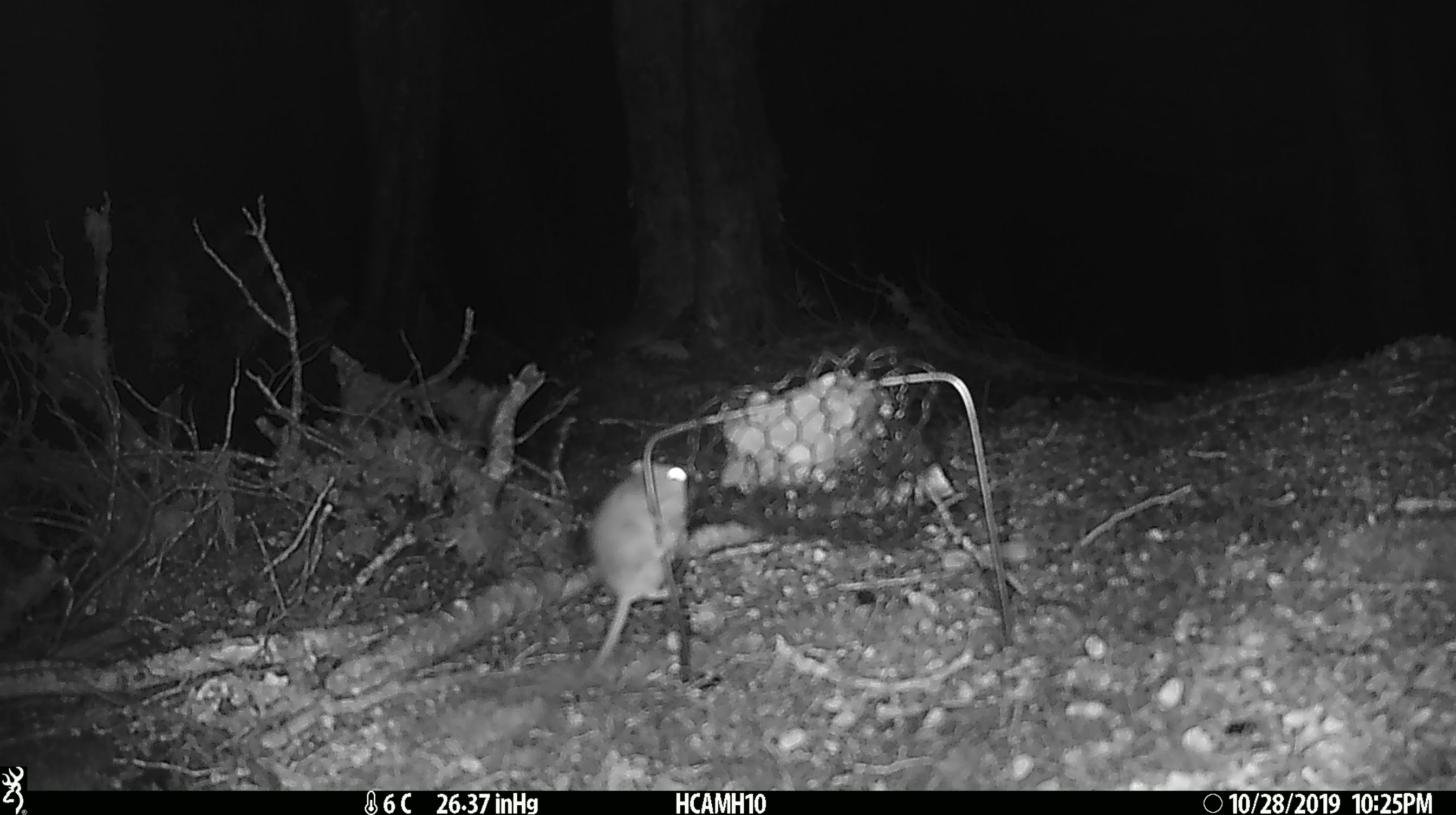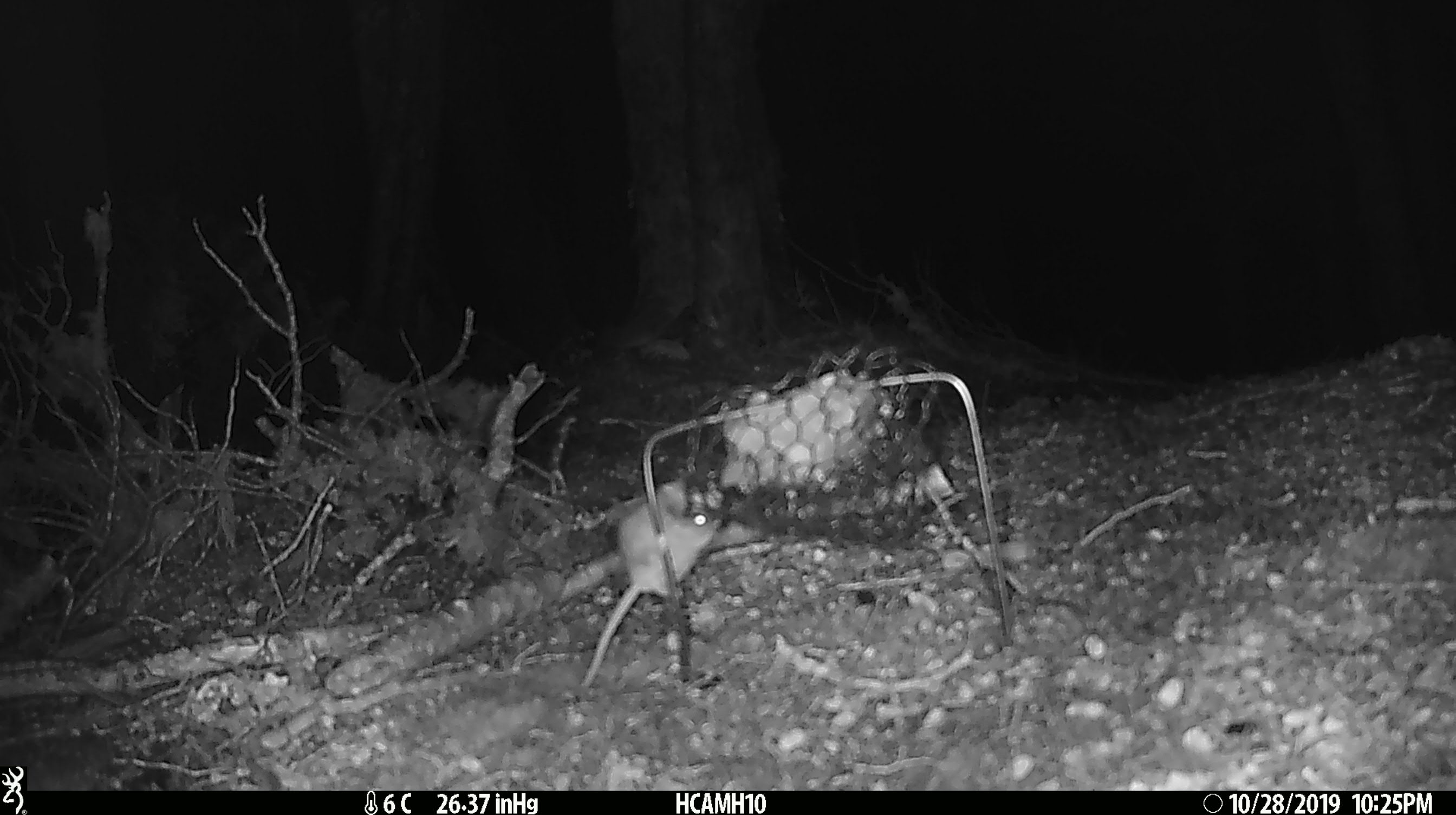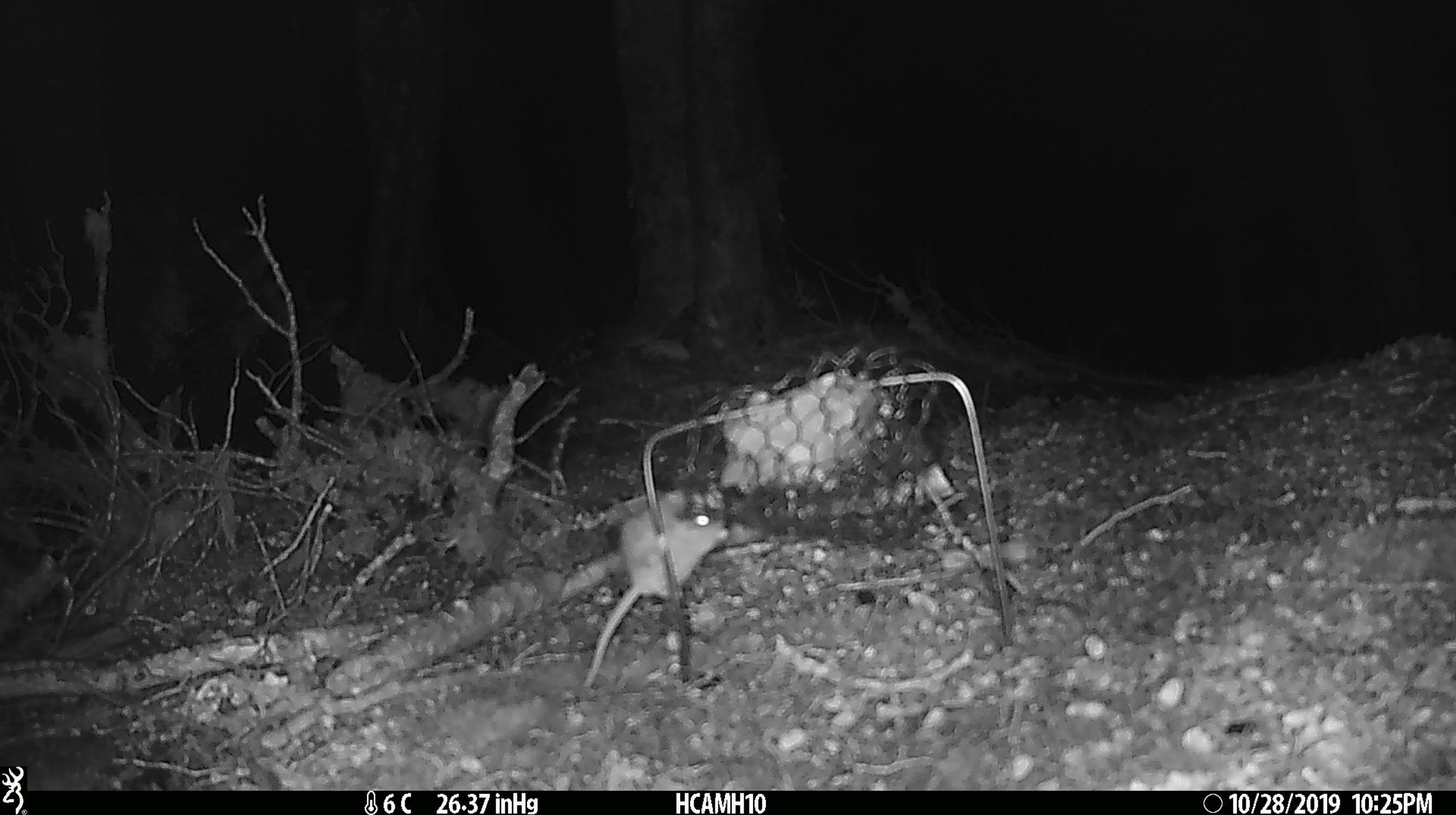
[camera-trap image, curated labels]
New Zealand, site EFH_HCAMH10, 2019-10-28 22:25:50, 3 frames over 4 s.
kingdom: Animalia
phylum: Chordata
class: Mammalia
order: Rodentia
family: Muridae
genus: Mus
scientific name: Mus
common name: mouse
Mouse (Mus).